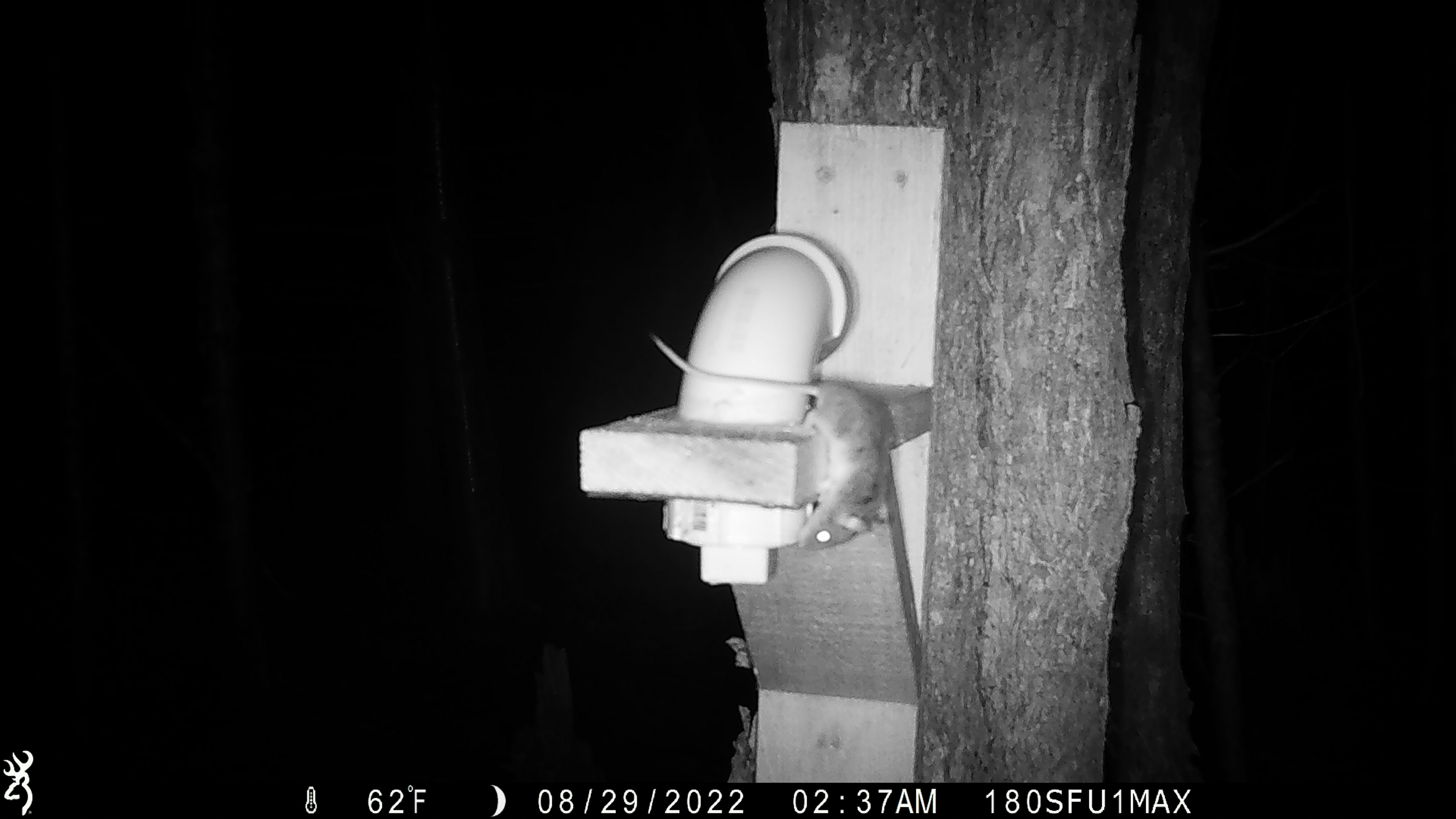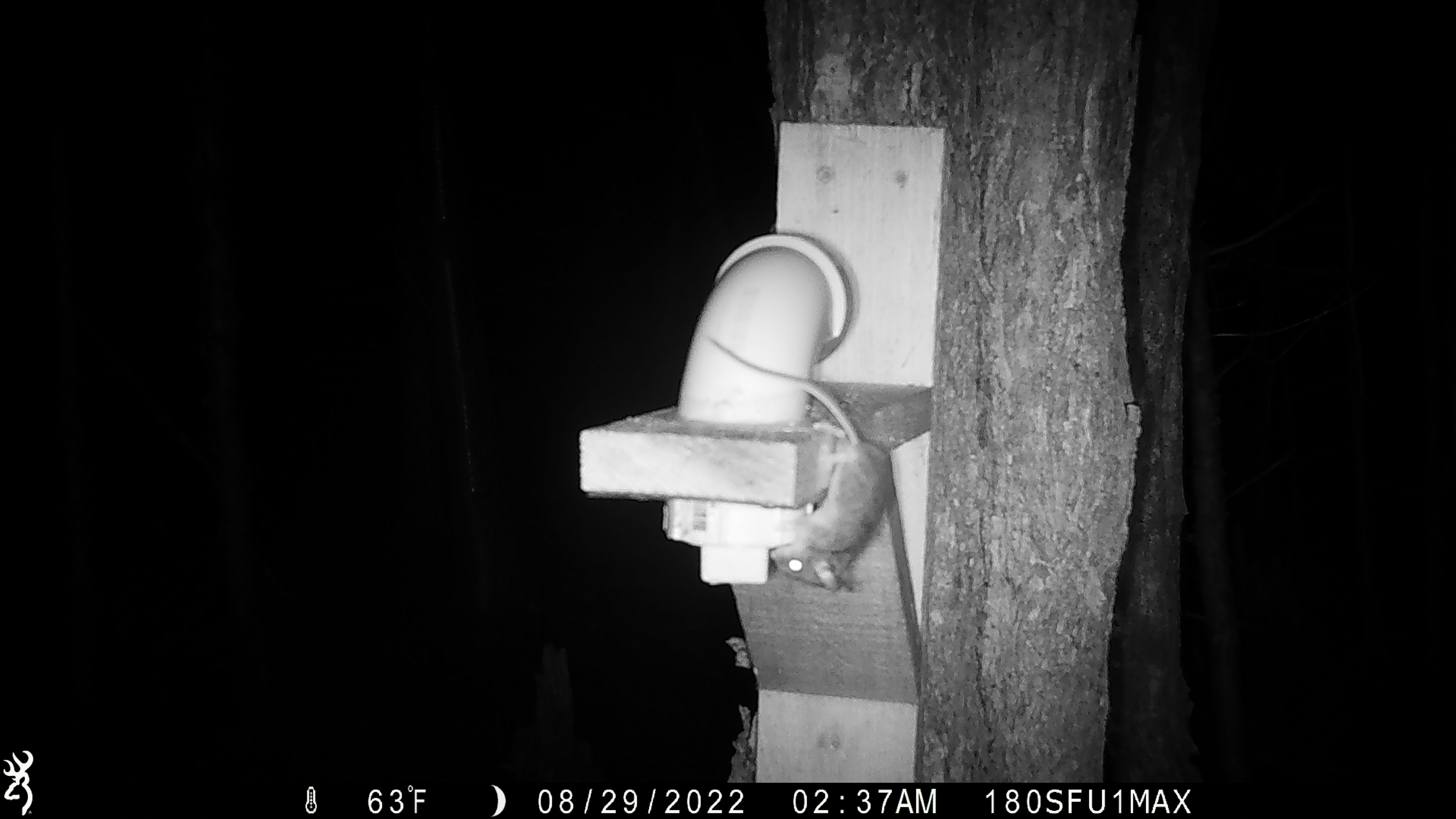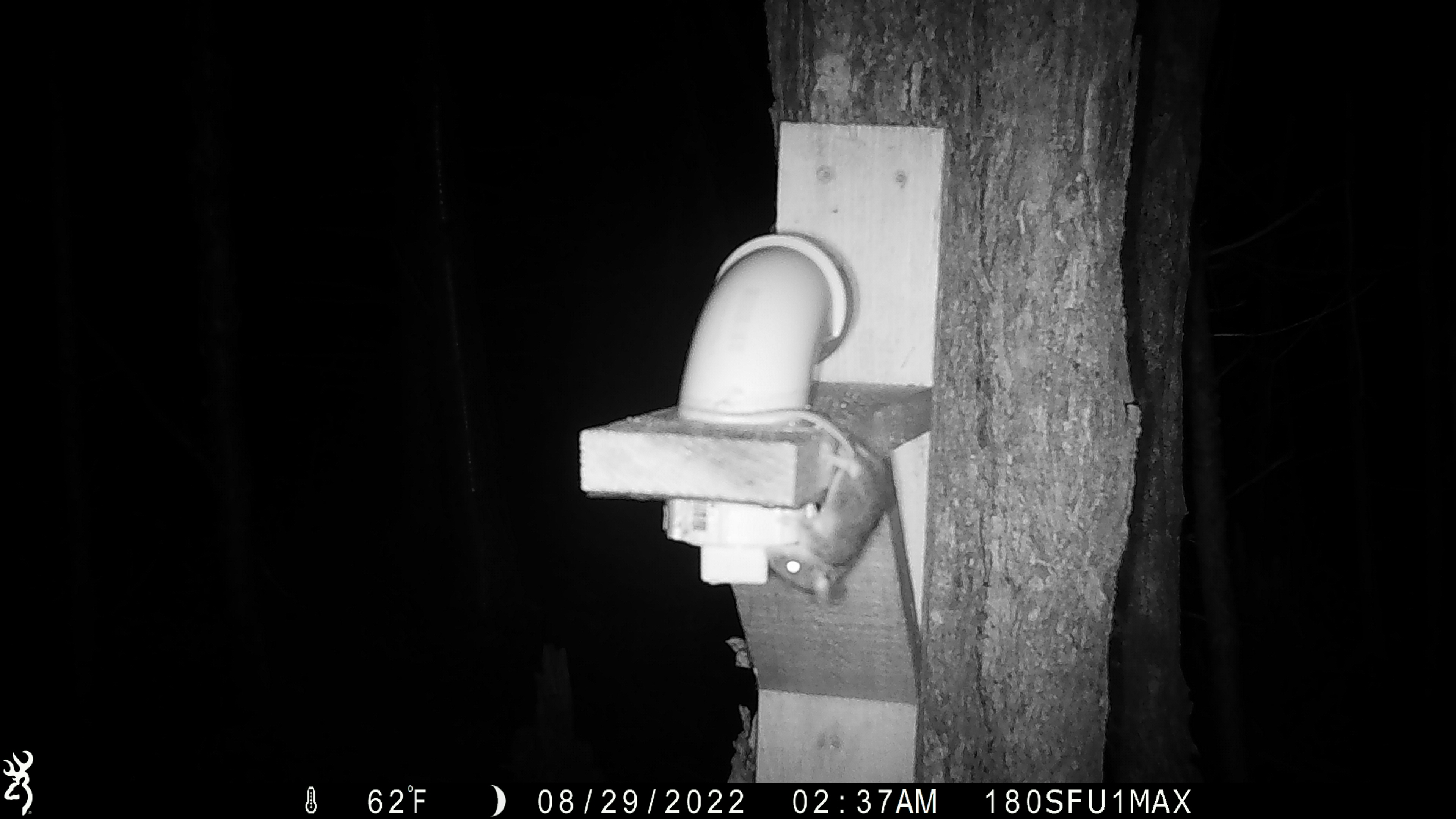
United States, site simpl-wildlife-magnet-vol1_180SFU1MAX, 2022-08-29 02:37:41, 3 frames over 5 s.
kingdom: Animalia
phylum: Chordata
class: Mammalia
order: Rodentia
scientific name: Rodentia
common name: mouse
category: mouse sp.